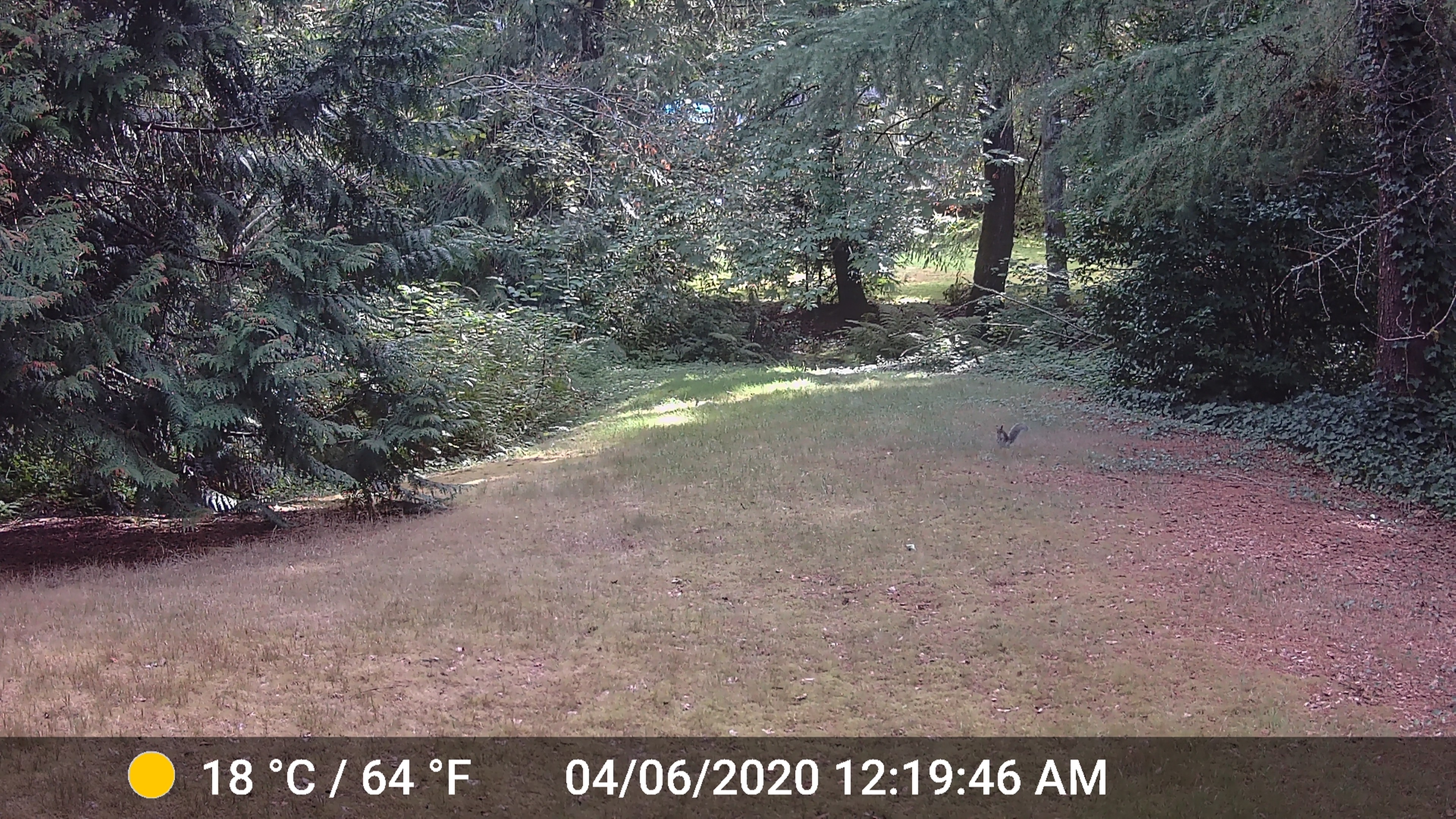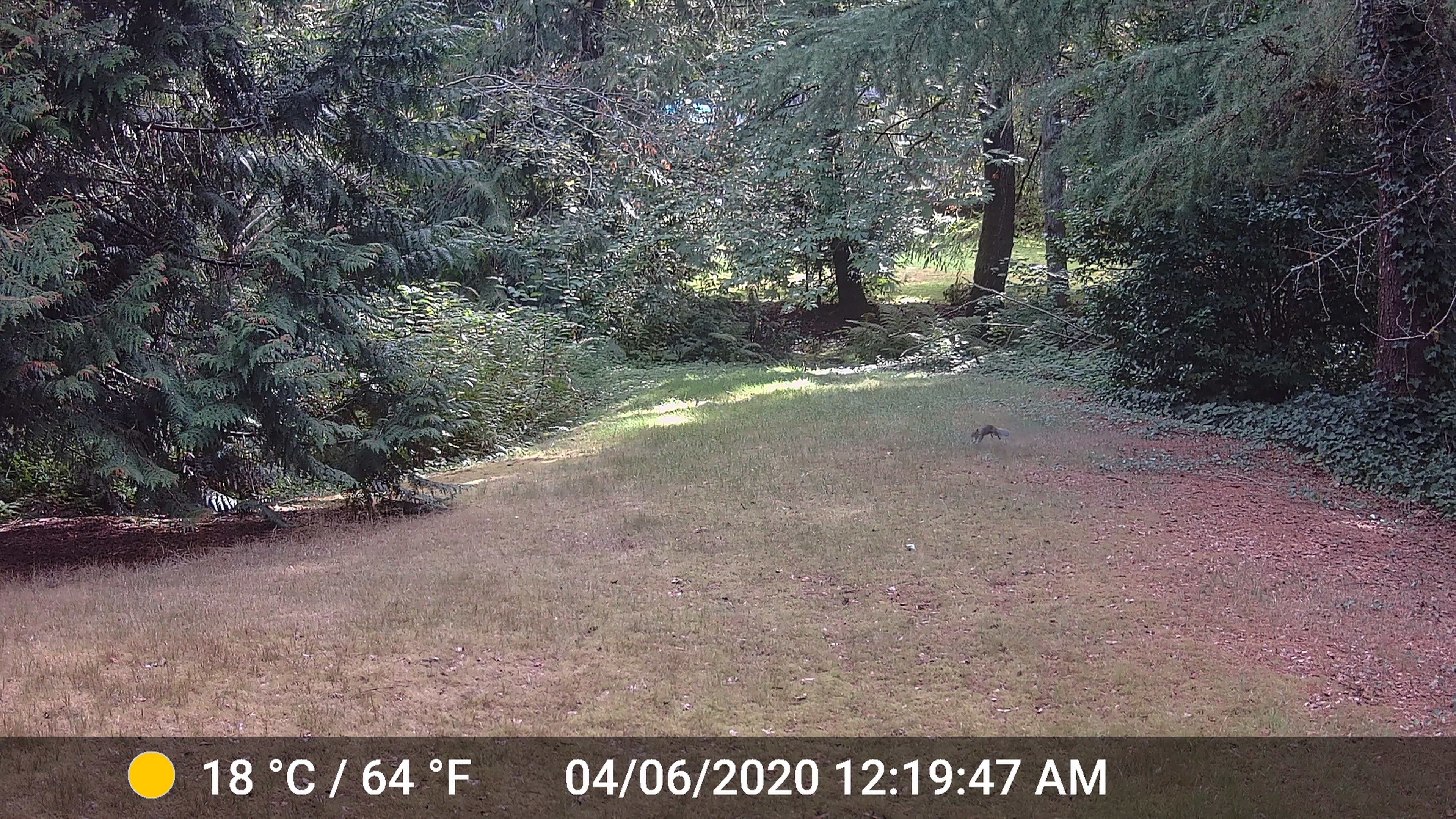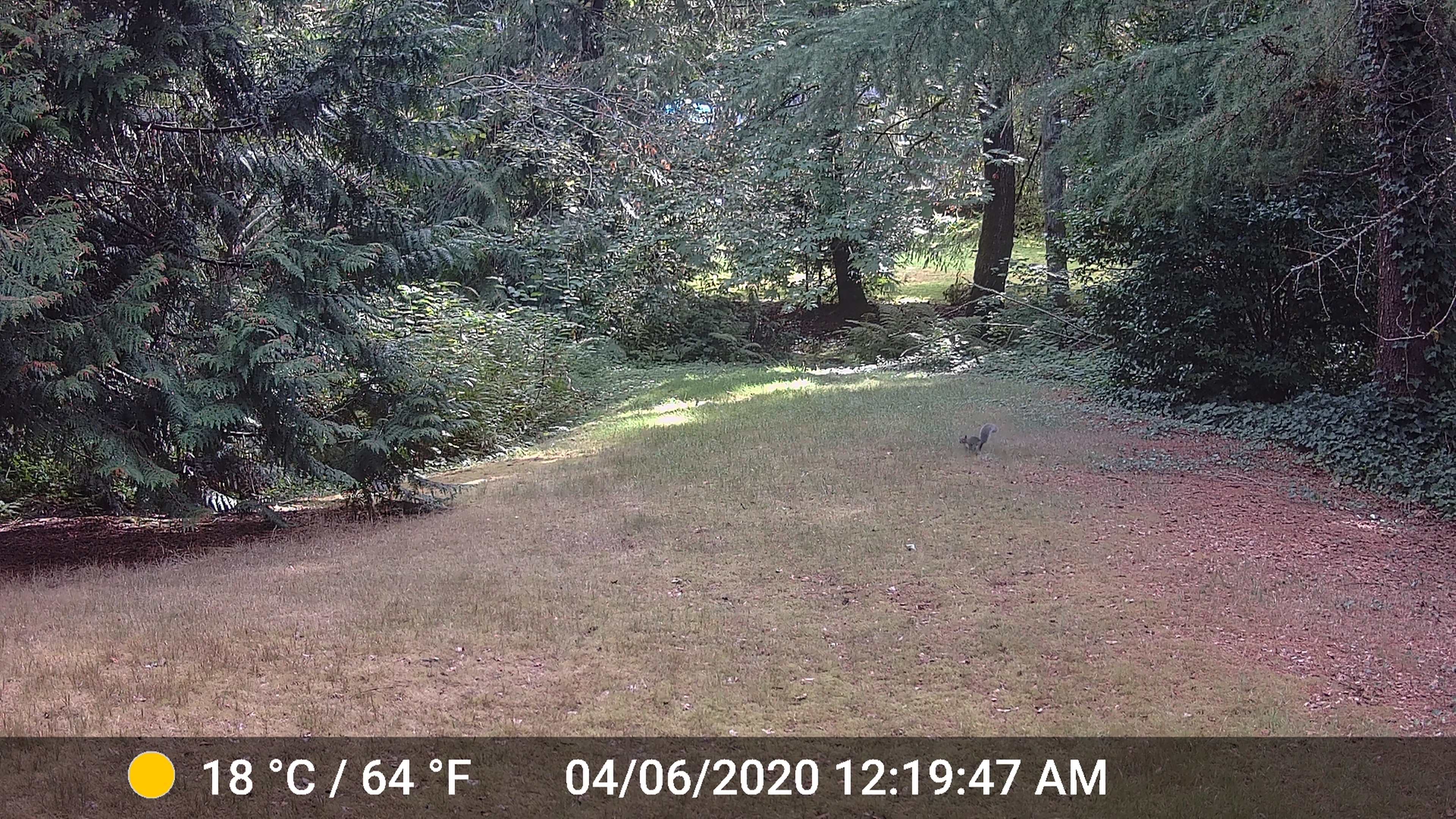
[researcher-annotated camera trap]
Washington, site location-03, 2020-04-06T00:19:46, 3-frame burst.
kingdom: Animalia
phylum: Chordata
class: Mammalia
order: Rodentia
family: Sciuridae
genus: Sciurus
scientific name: Sciurus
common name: squirrel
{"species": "squirrel (Sciurus)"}